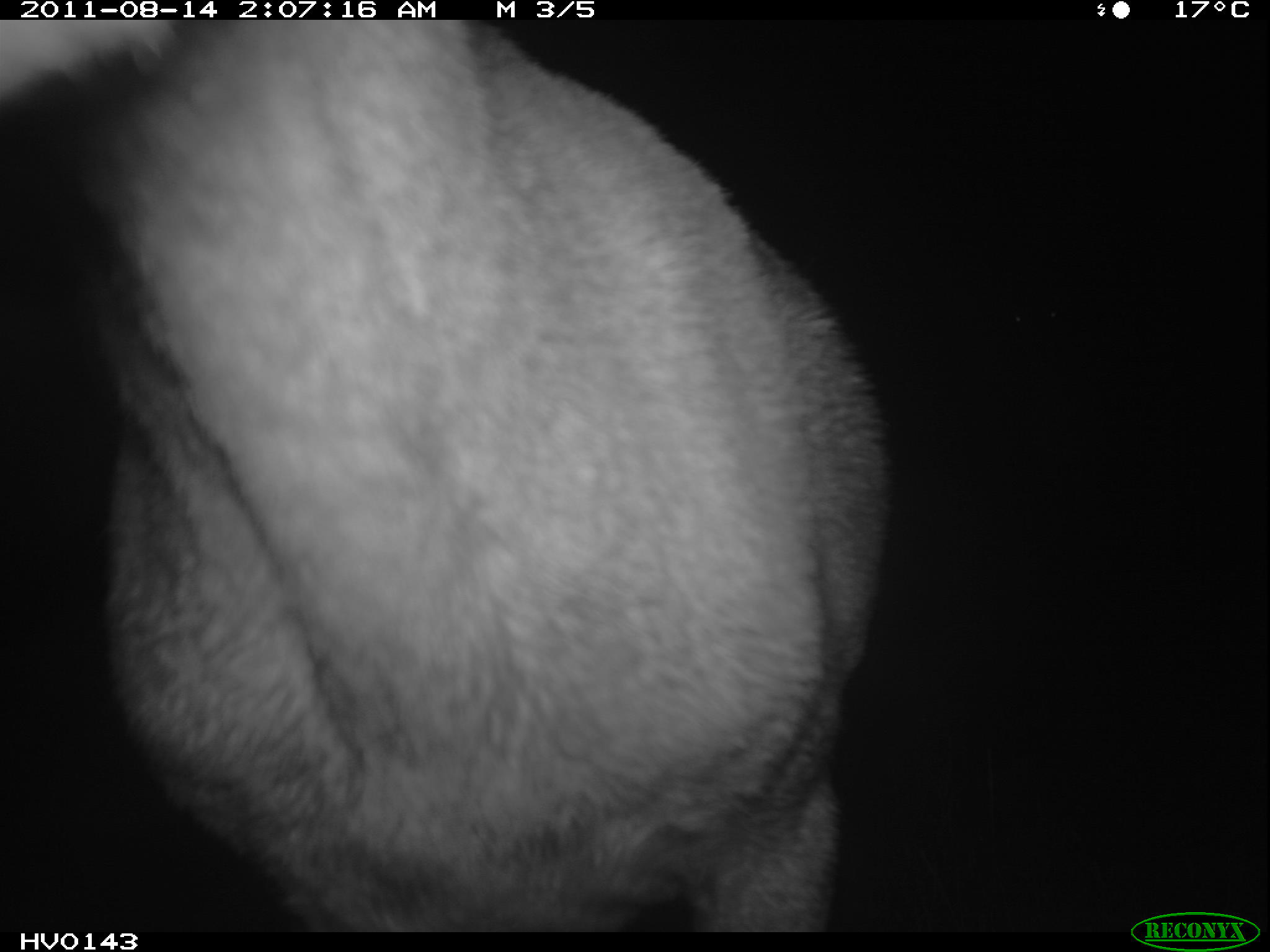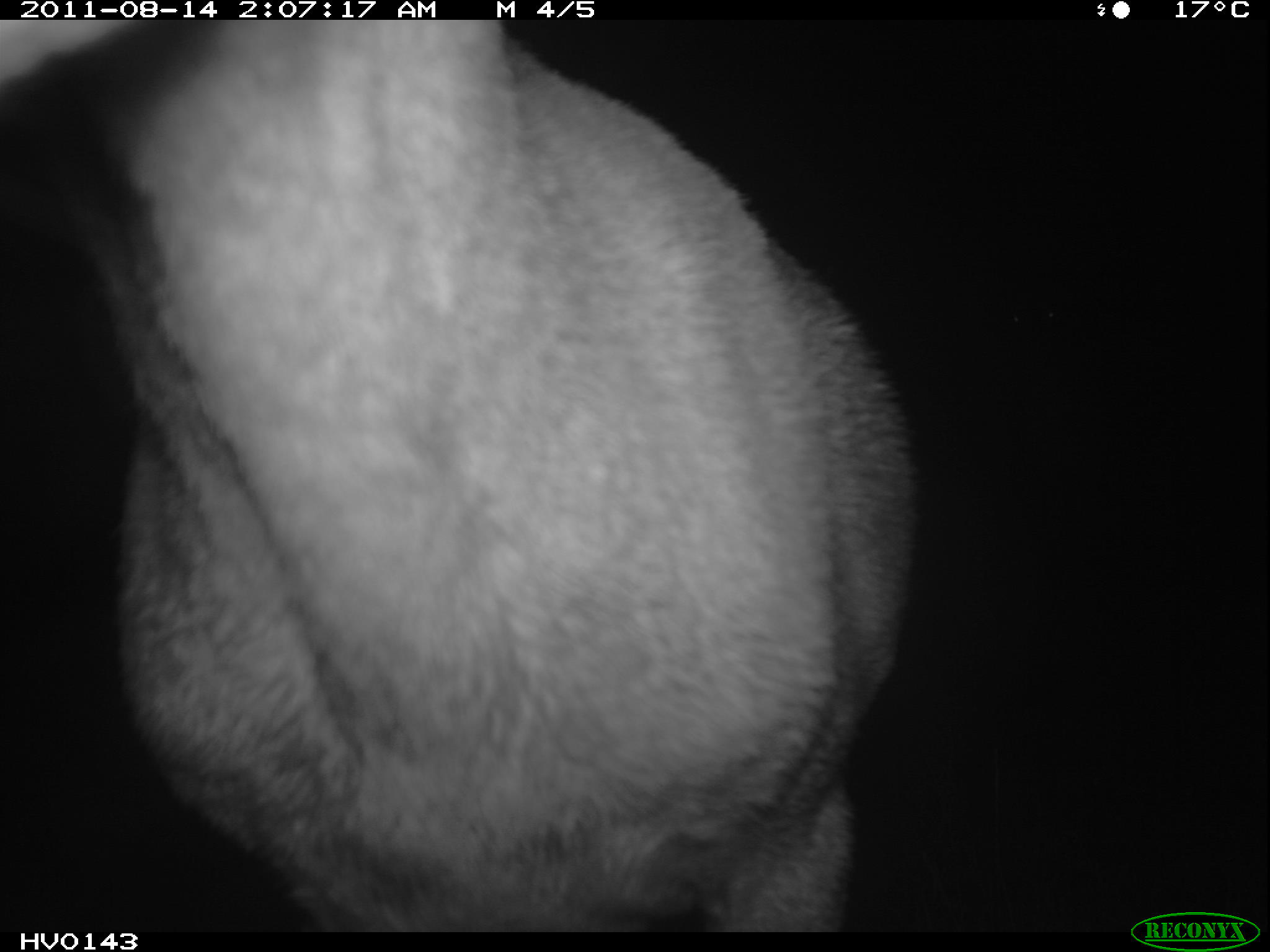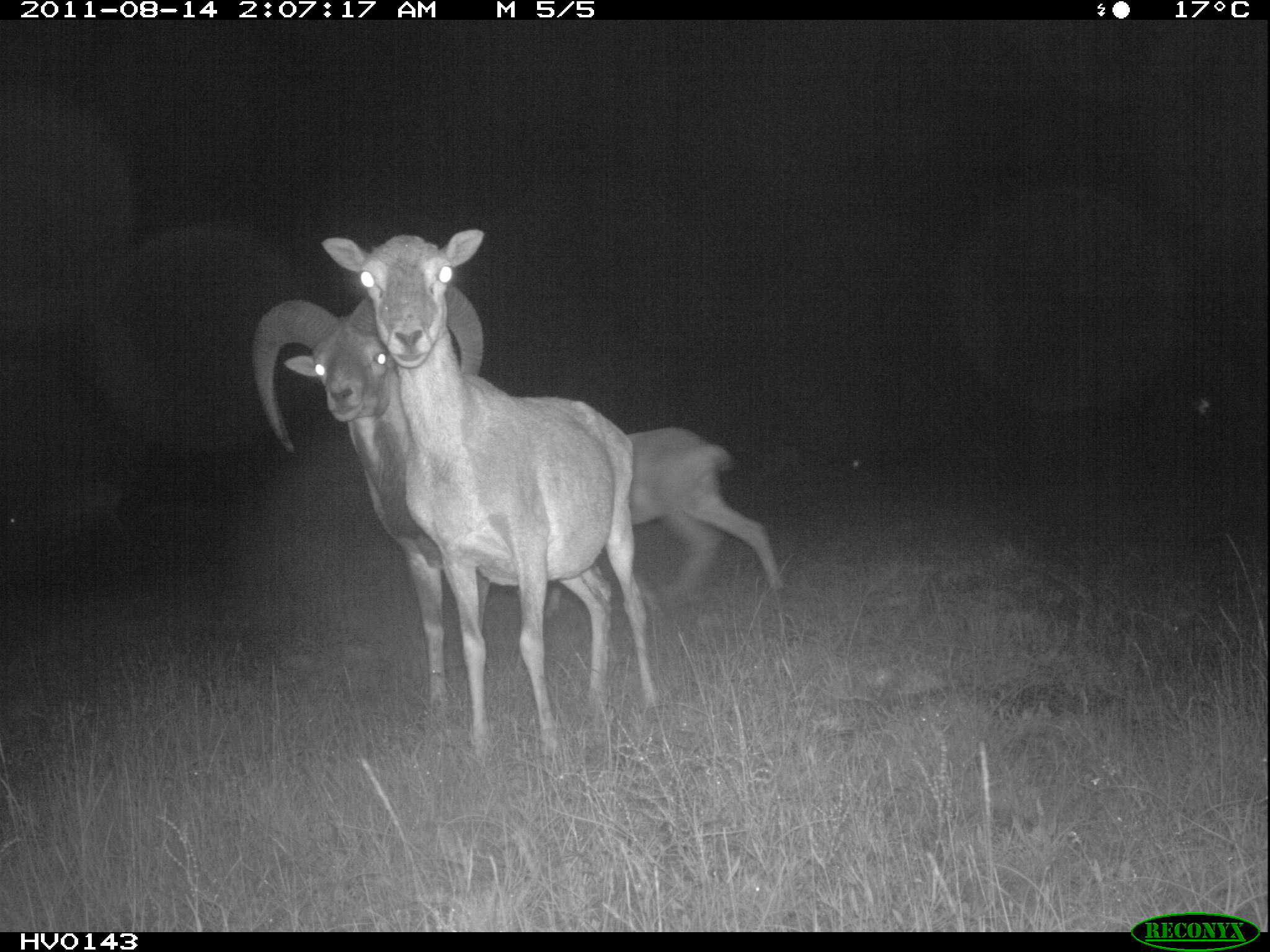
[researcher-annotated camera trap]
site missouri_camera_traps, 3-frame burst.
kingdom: Animalia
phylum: Chordata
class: Mammalia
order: Artiodactyla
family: Bovidae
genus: Ovis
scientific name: Ovis ammon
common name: mouflon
Mouflon (Ovis ammon). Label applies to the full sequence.